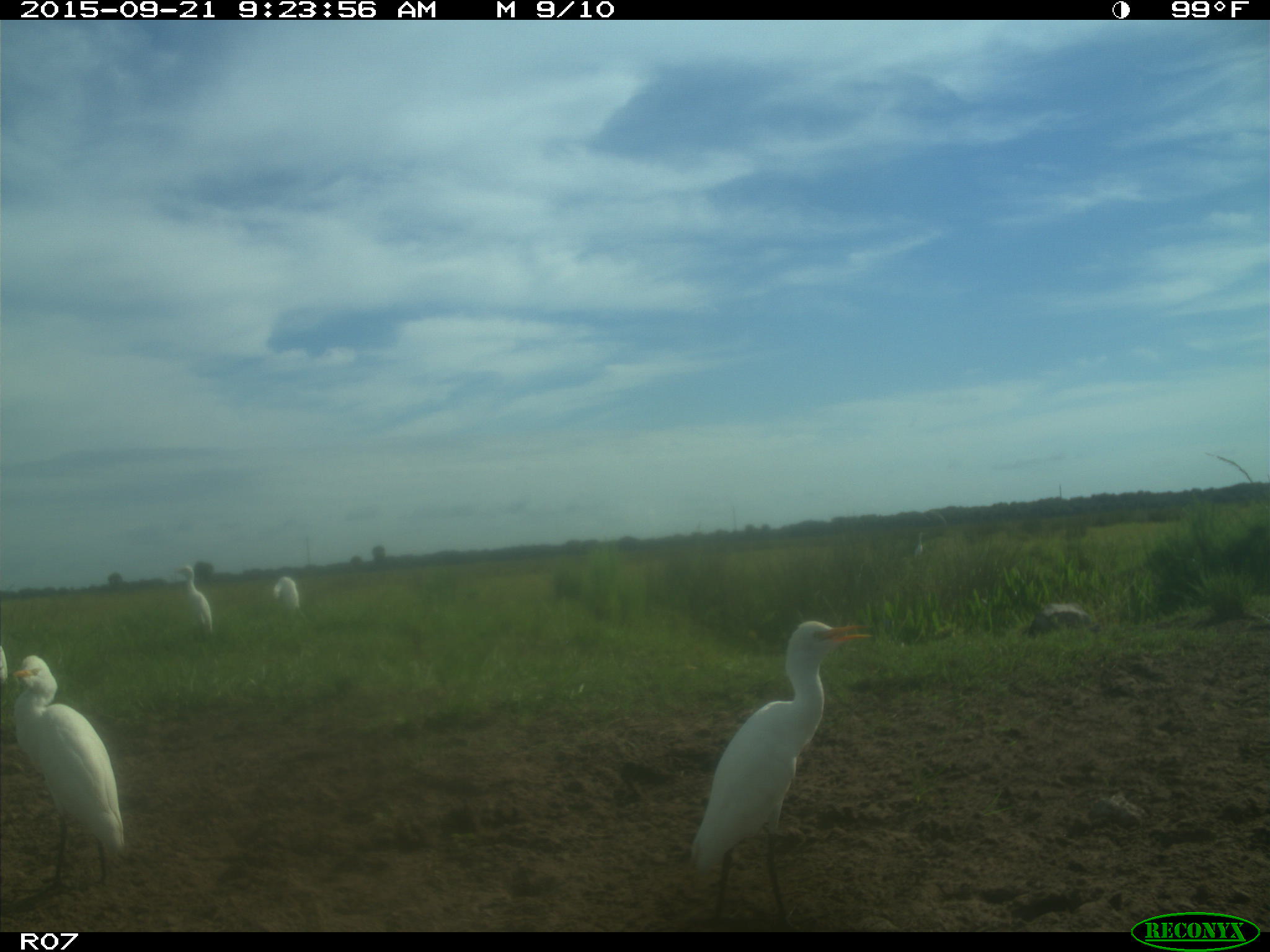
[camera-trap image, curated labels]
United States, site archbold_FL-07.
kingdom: Animalia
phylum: Chordata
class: Aves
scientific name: Aves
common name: birds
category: unidentified bird